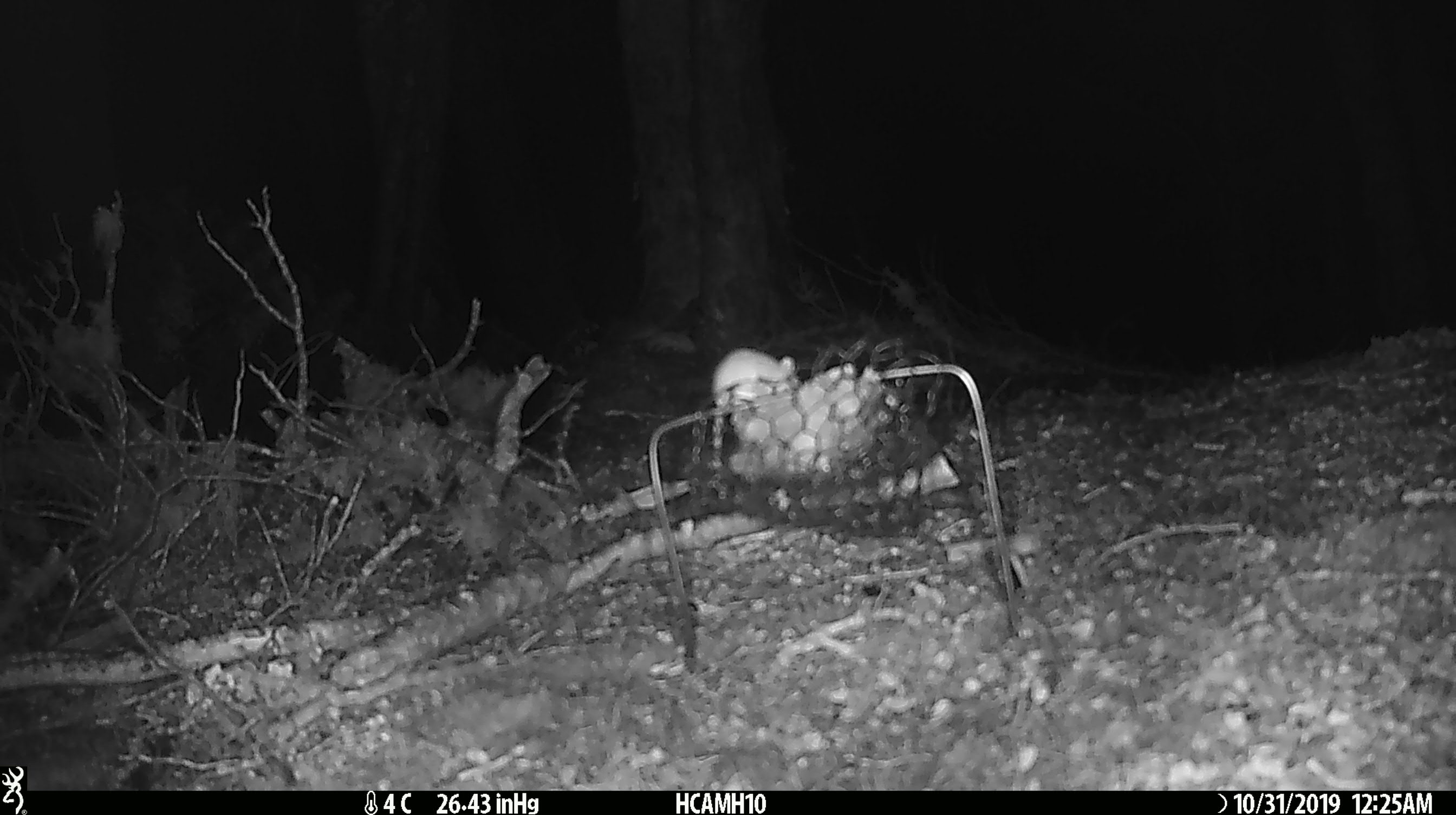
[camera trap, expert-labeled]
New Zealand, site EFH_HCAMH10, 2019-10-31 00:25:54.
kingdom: Animalia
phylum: Chordata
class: Mammalia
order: Rodentia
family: Muridae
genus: Mus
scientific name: Mus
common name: mouse